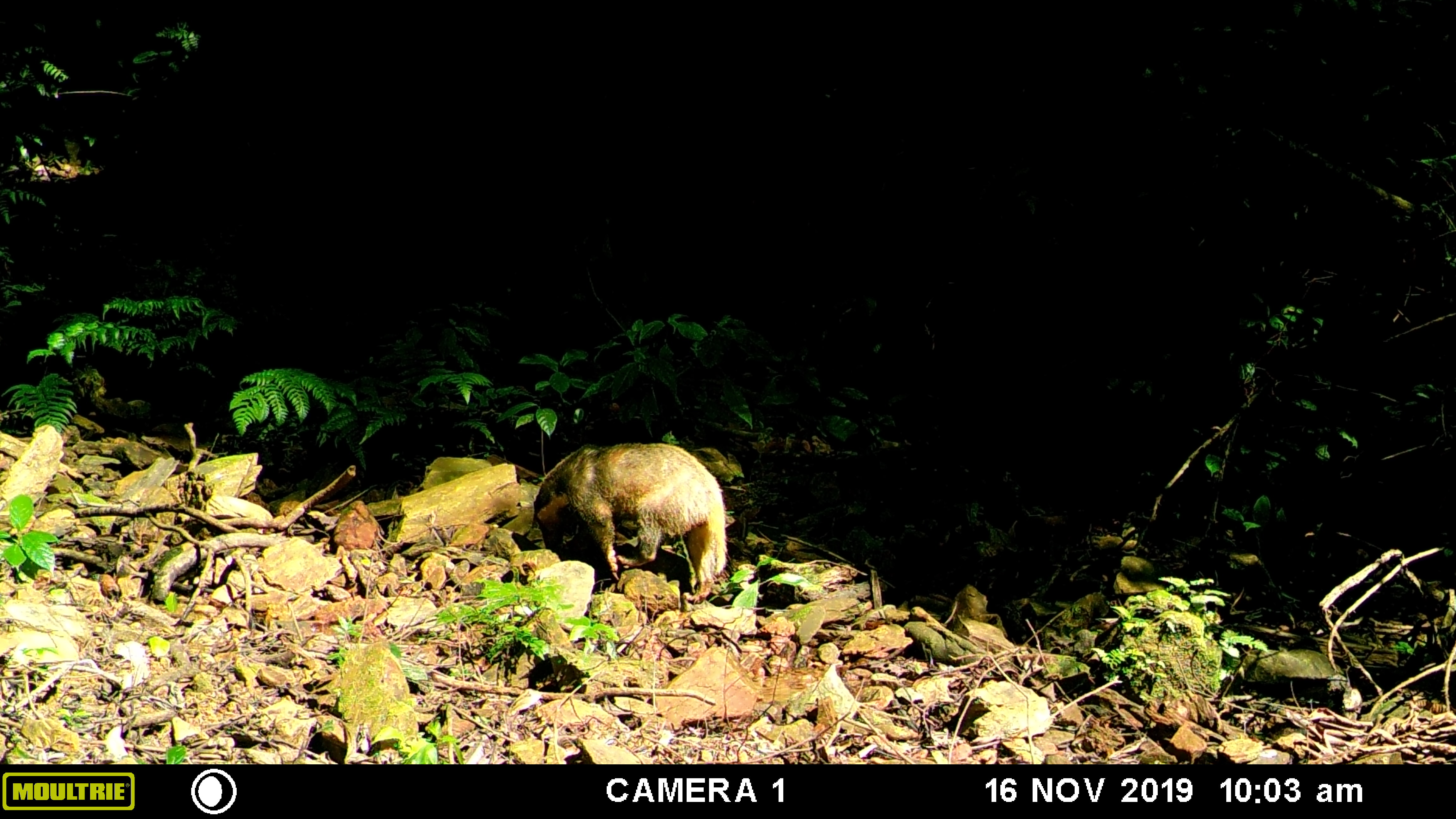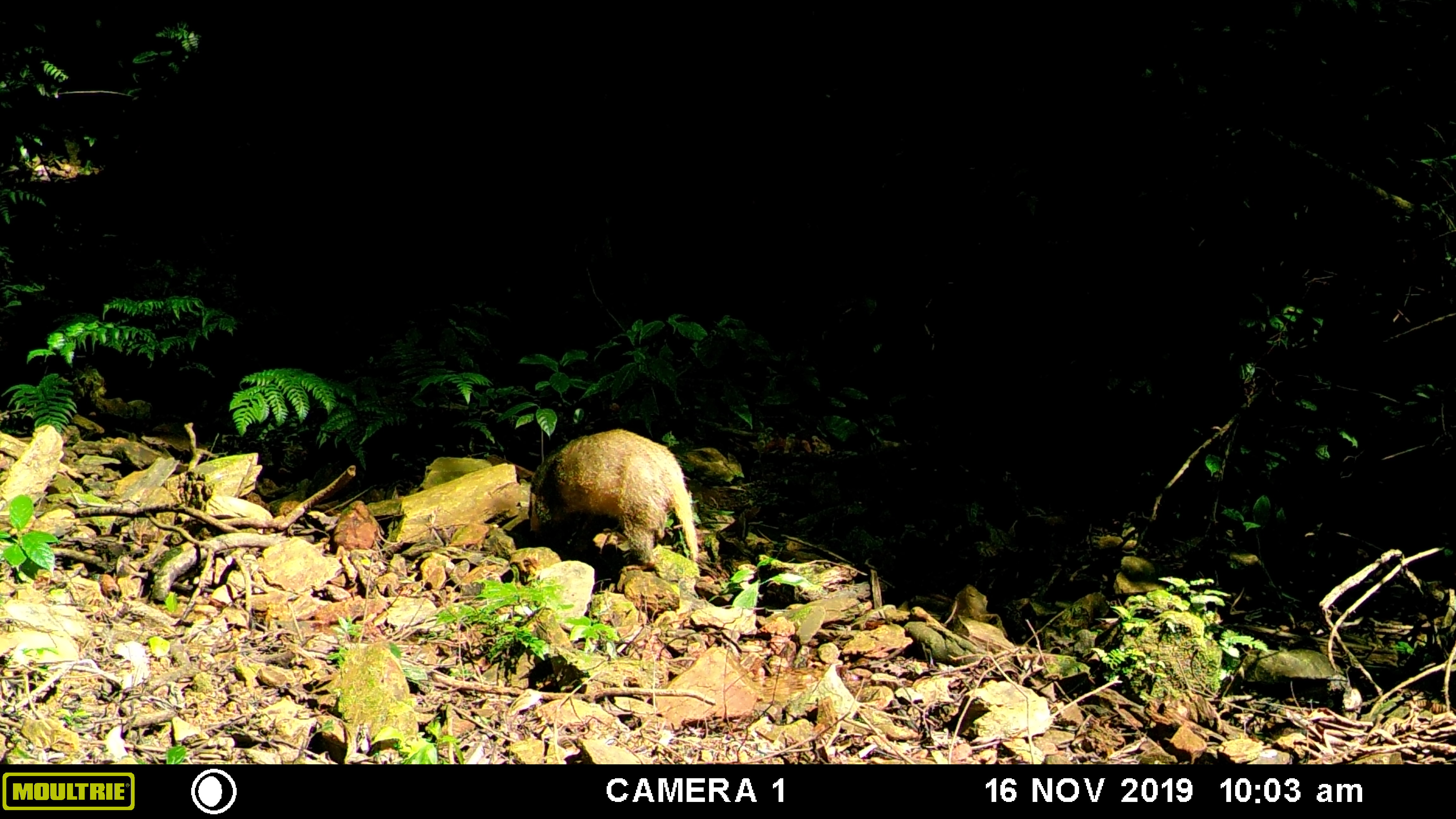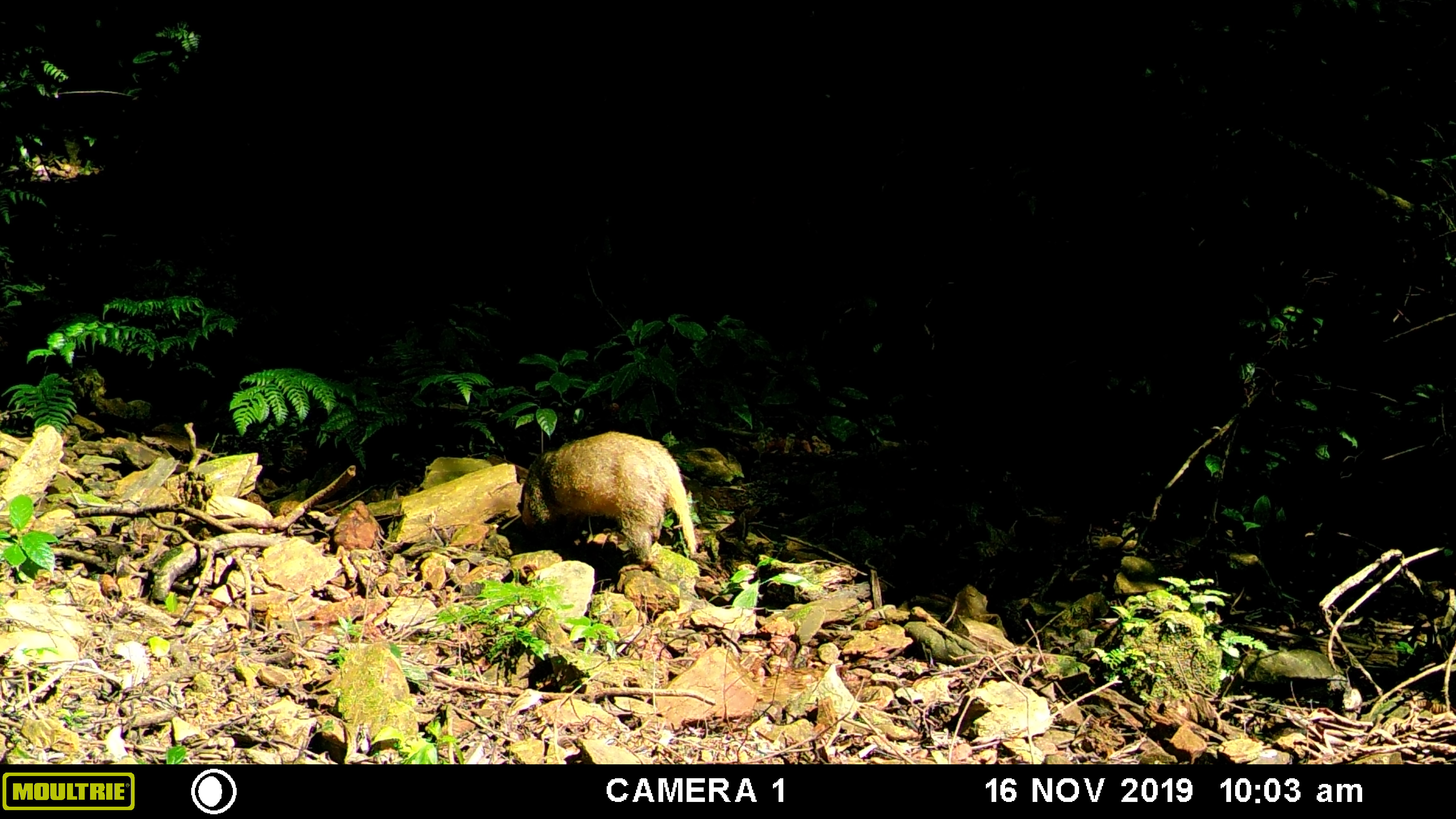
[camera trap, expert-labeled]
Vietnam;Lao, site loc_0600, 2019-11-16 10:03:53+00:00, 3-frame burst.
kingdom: Animalia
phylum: Chordata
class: Mammalia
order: Carnivora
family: Mustelidae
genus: Arctonyx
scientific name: Arctonyx collaris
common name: hog badger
Hog badger (Arctonyx collaris). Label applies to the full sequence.